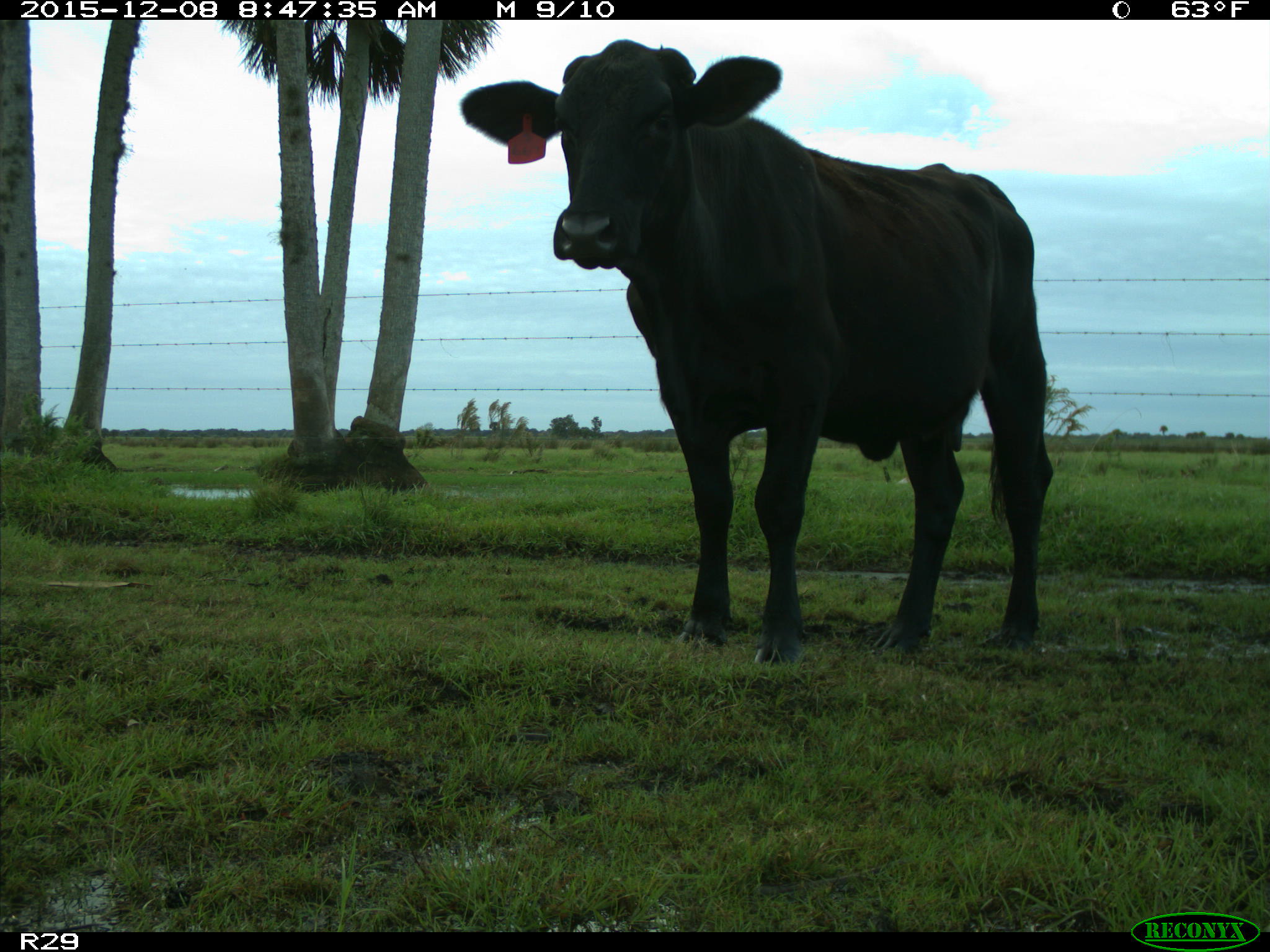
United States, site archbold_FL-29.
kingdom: Animalia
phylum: Chordata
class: Mammalia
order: Artiodactyla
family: Bovidae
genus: Bos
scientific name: Bos taurus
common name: domestic cow